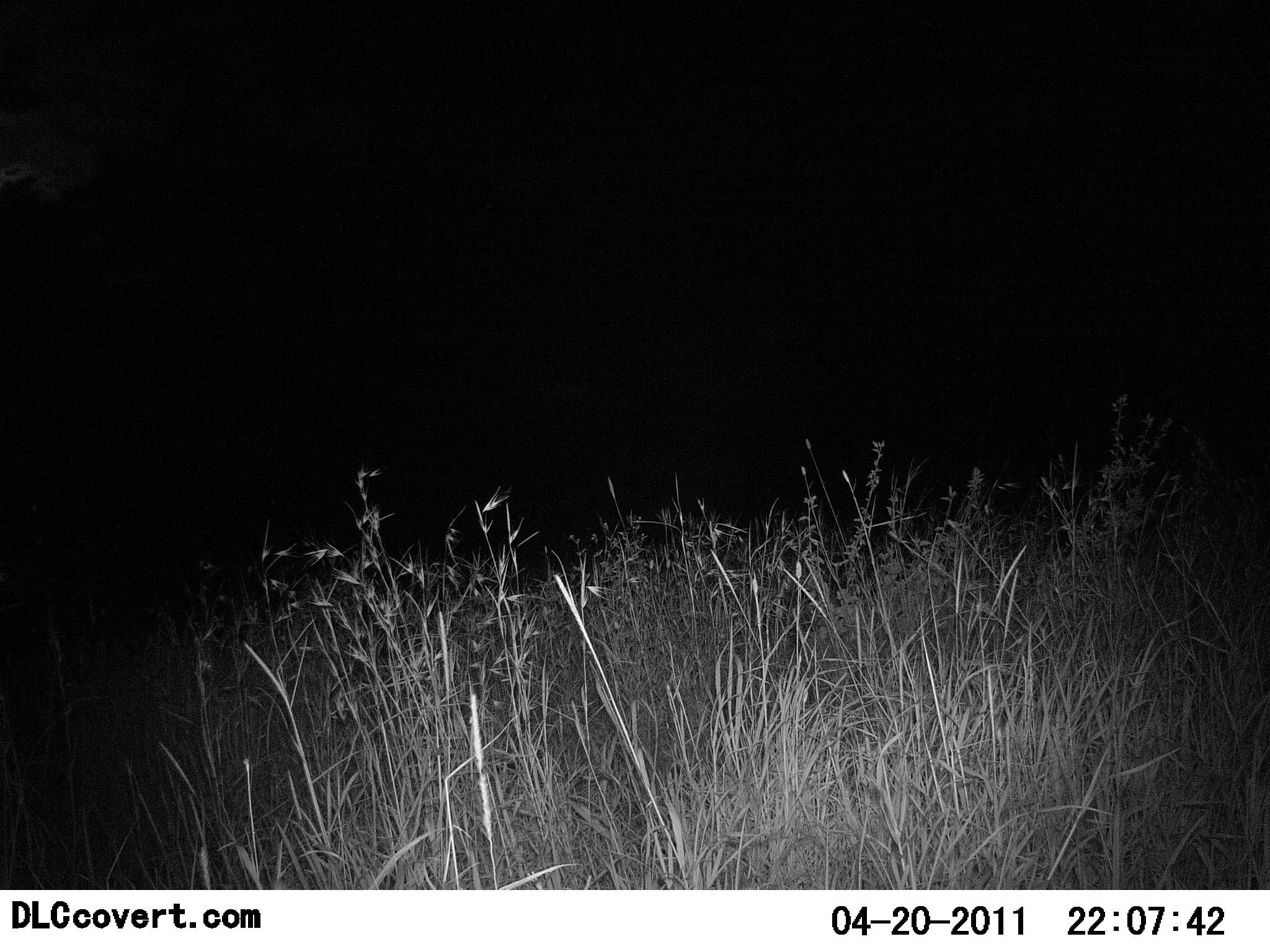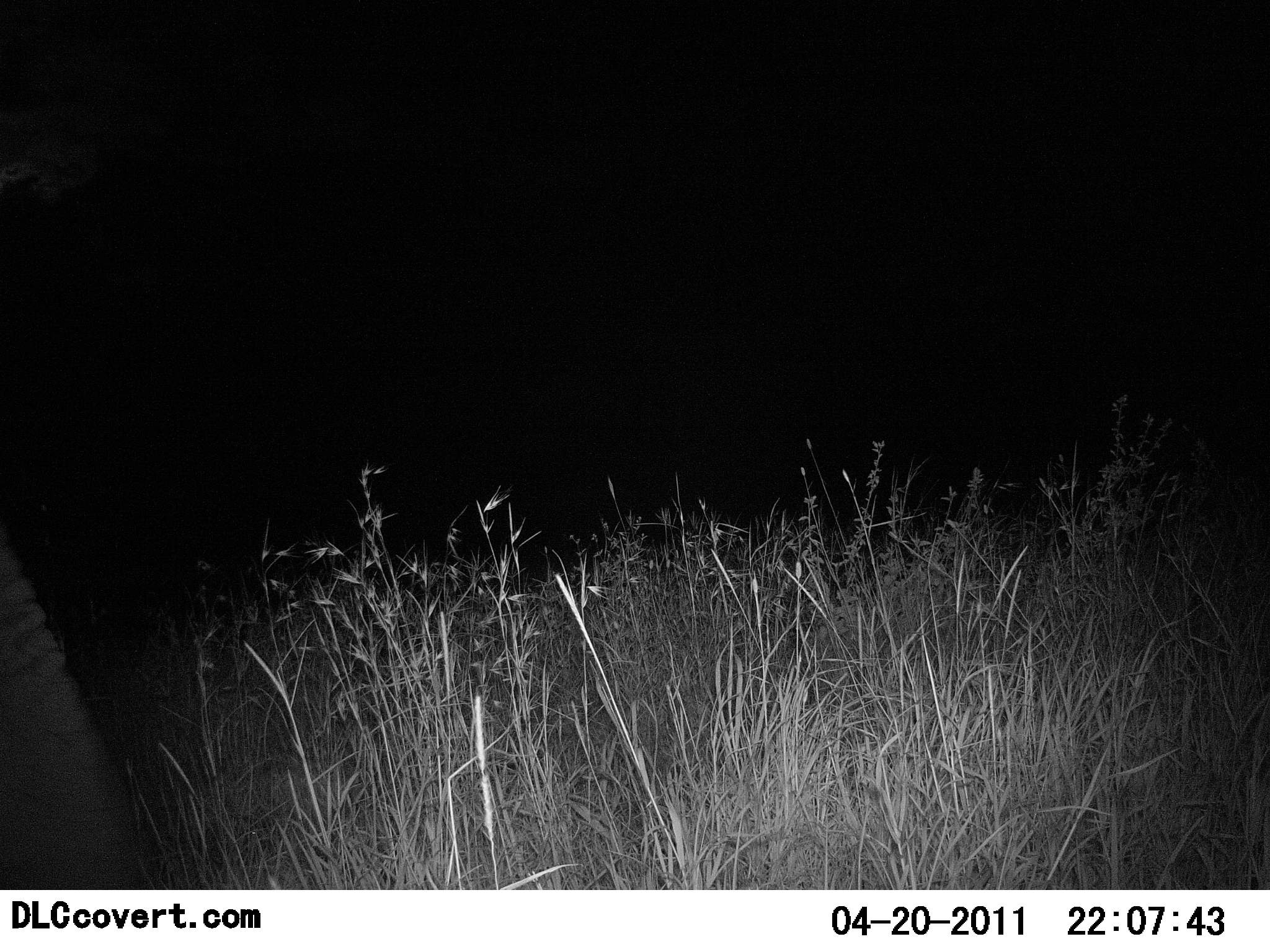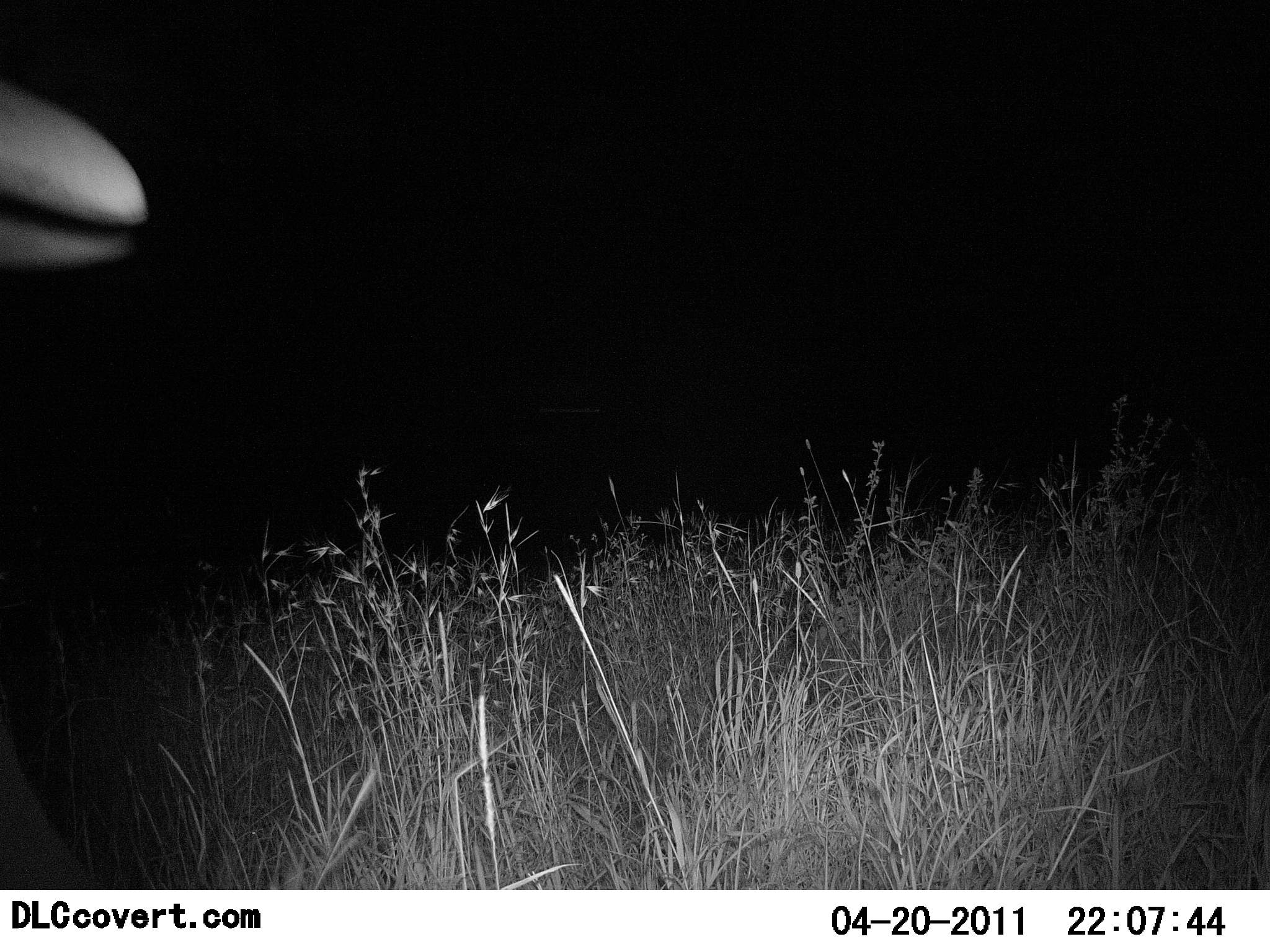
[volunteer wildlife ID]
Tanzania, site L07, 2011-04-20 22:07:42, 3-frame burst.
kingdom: Animalia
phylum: Chordata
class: Mammalia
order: Proboscidea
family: Elephantidae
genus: Loxodonta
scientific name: Loxodonta africana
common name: african bush elephant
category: elephant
Elephant (african bush elephant) (Loxodonta africana), count 1. Behavior (volunteer vote fractions): standing 44%, resting 0%, moving 33%, interacting 0%. Young present (vote fraction): 0%. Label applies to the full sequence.